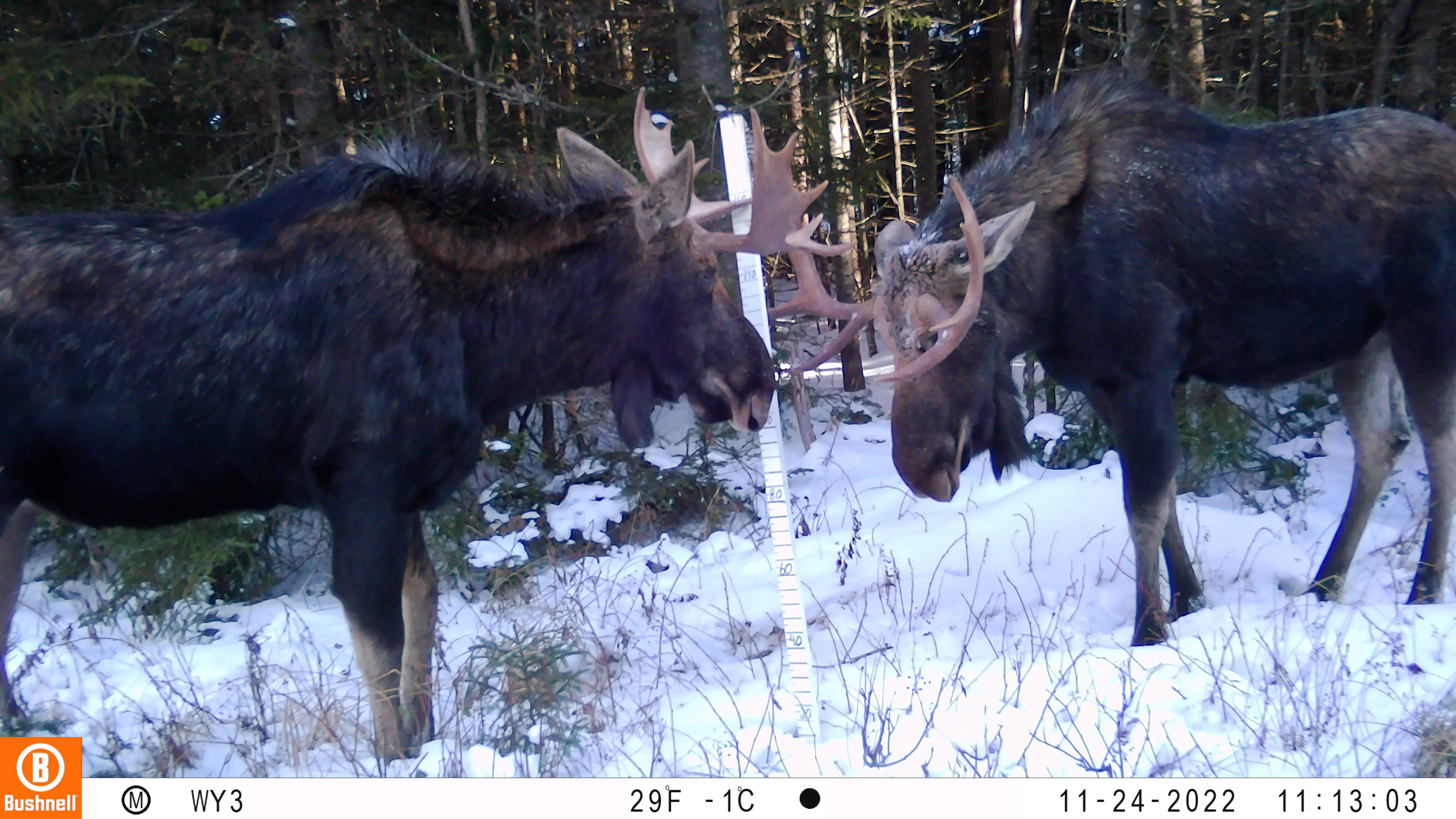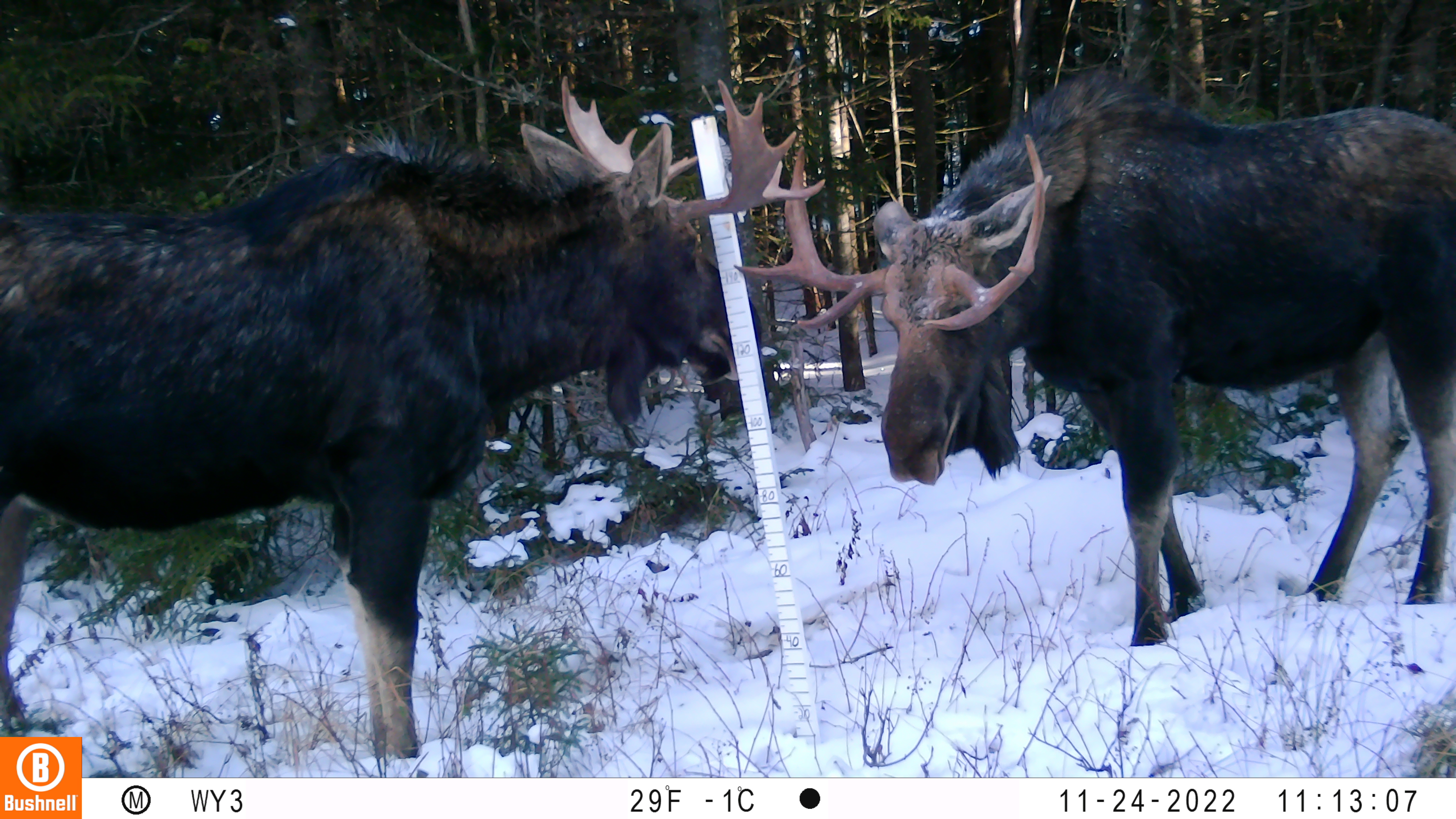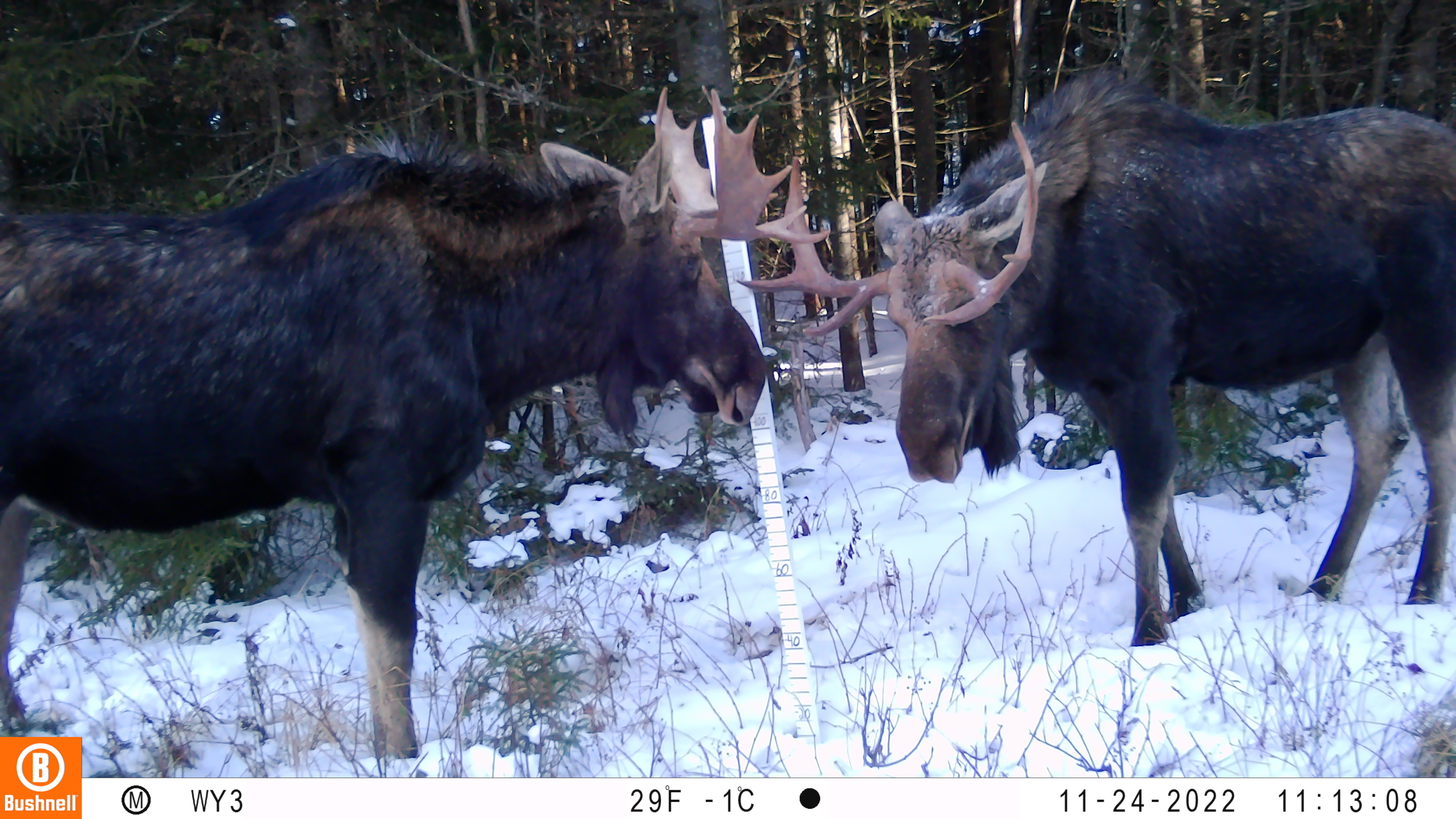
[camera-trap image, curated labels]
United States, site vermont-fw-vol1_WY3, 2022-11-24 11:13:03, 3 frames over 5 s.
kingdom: Animalia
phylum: Chordata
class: Mammalia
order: Artiodactyla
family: Cervidae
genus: Alces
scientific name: Alces alces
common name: moose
Moose (Alces alces).